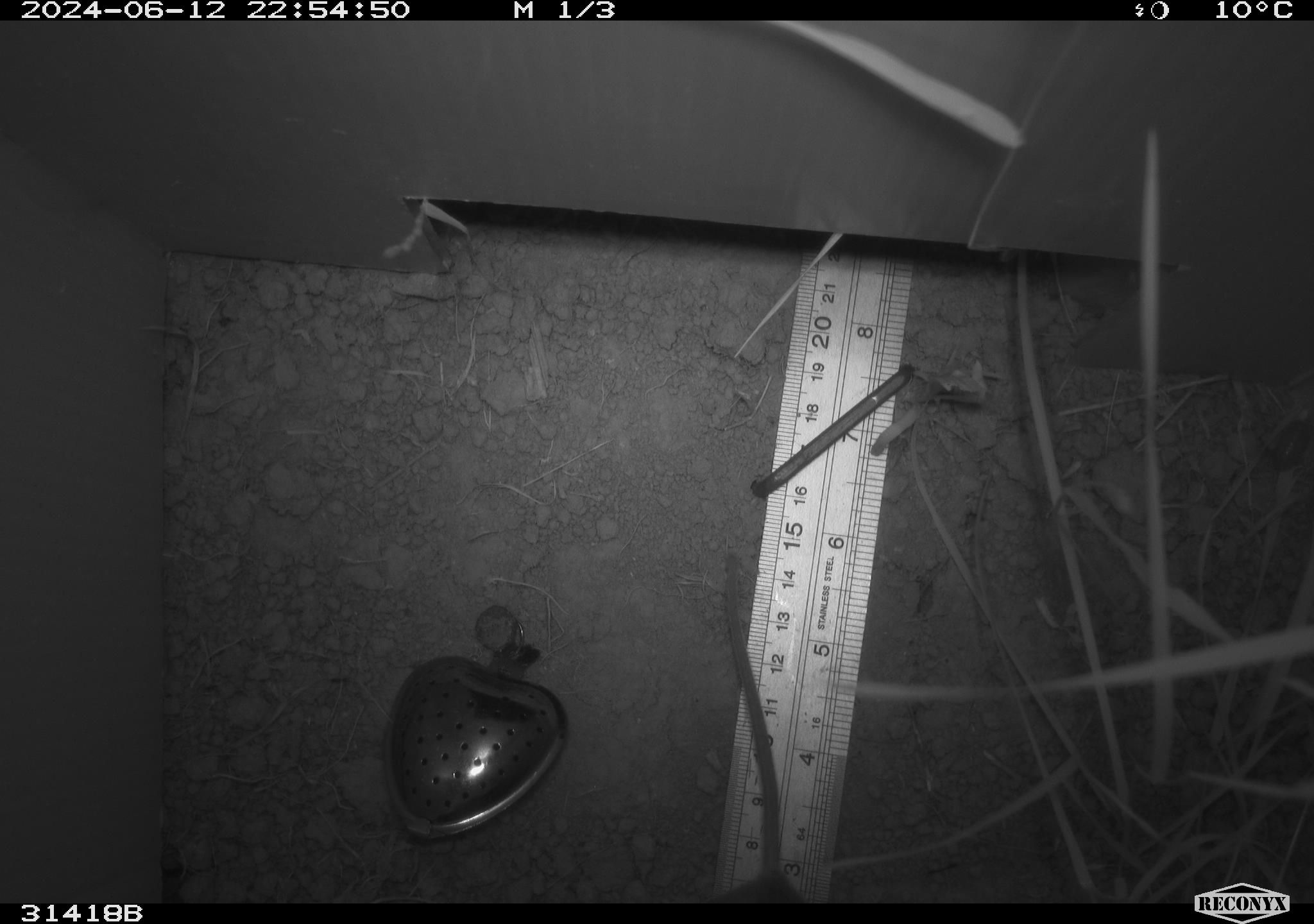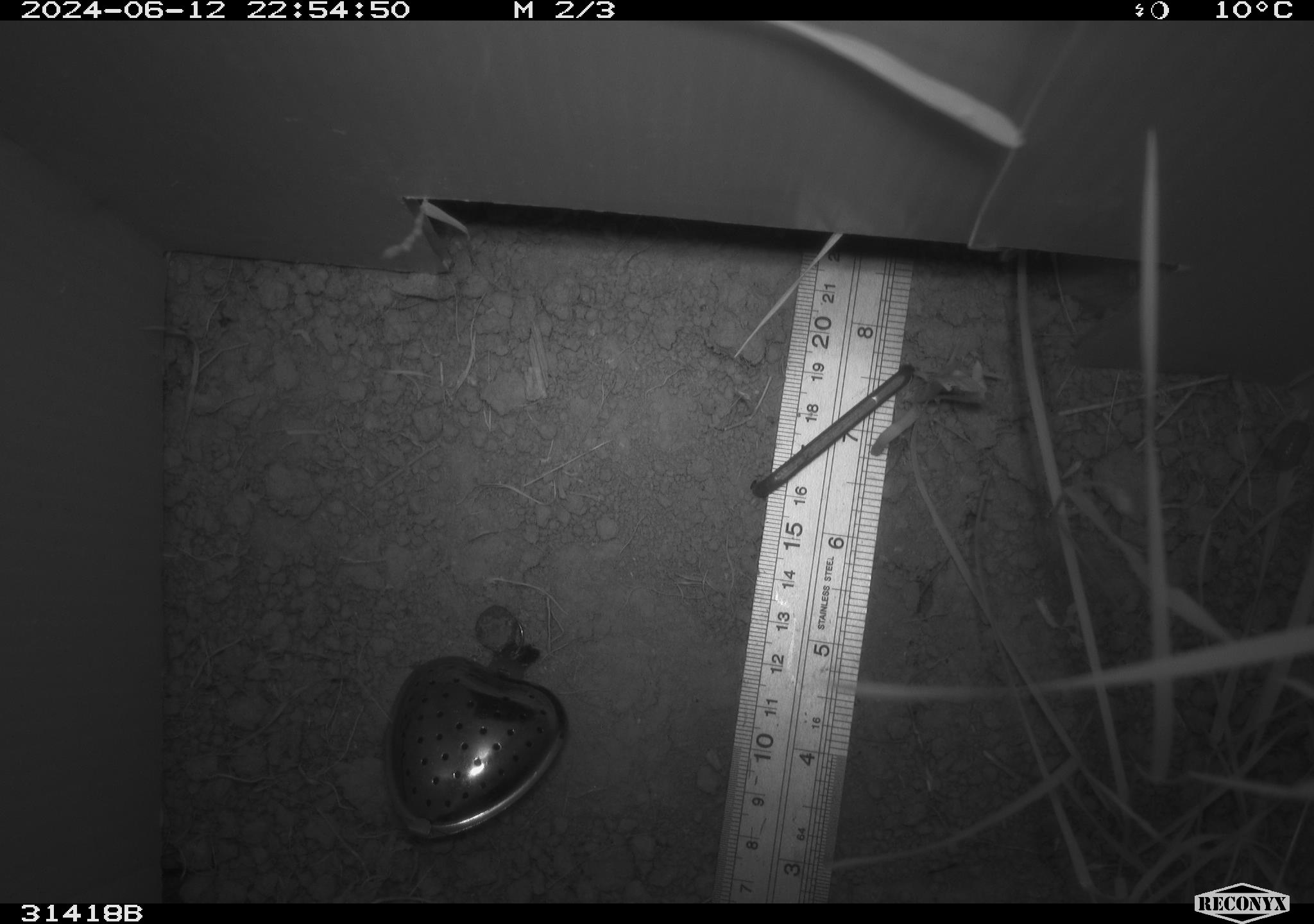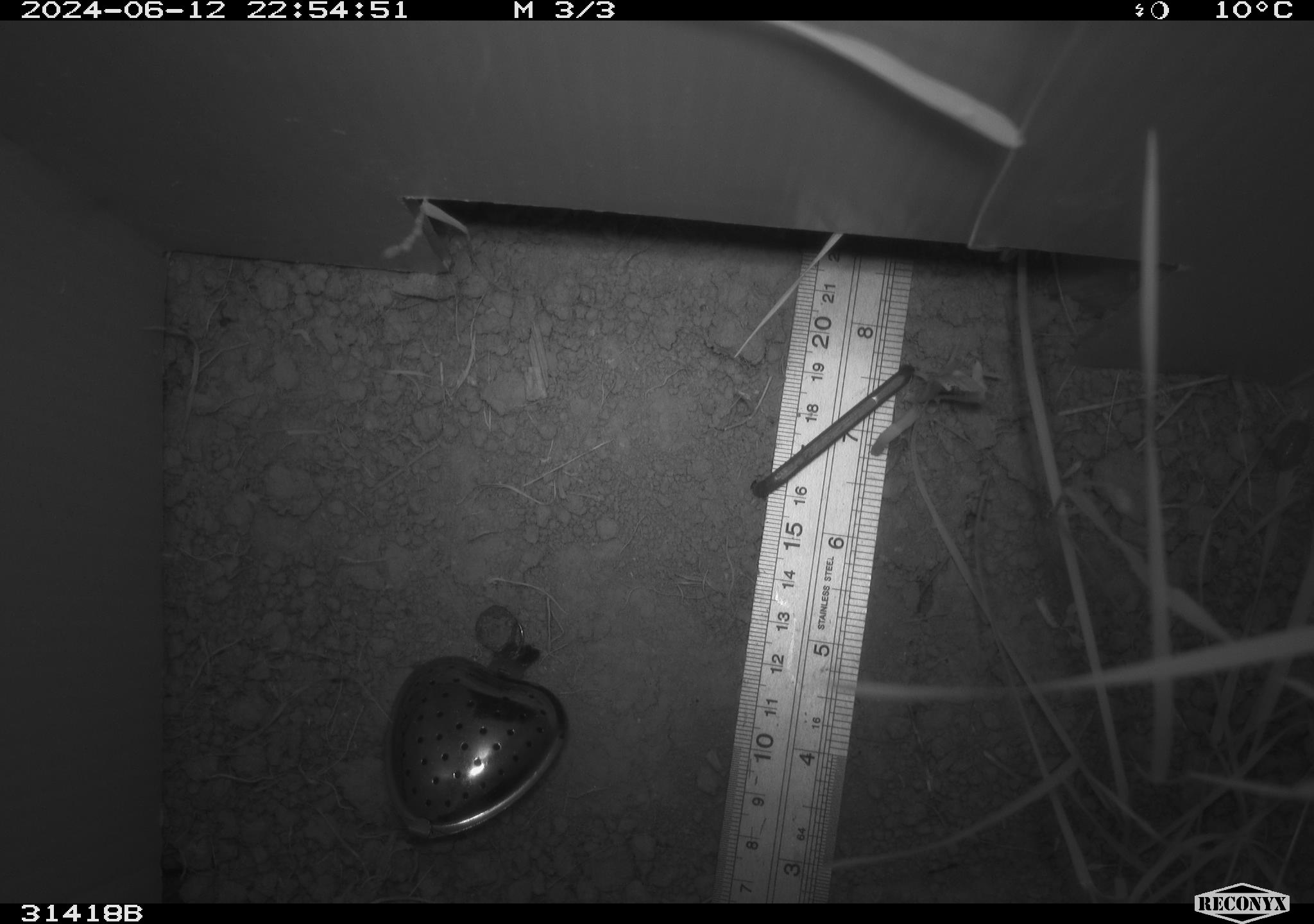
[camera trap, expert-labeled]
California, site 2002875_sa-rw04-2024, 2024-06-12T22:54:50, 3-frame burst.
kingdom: Animalia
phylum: Chordata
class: Mammalia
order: Rodentia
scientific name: Rodentia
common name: rodent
Rodent (Rodentia).